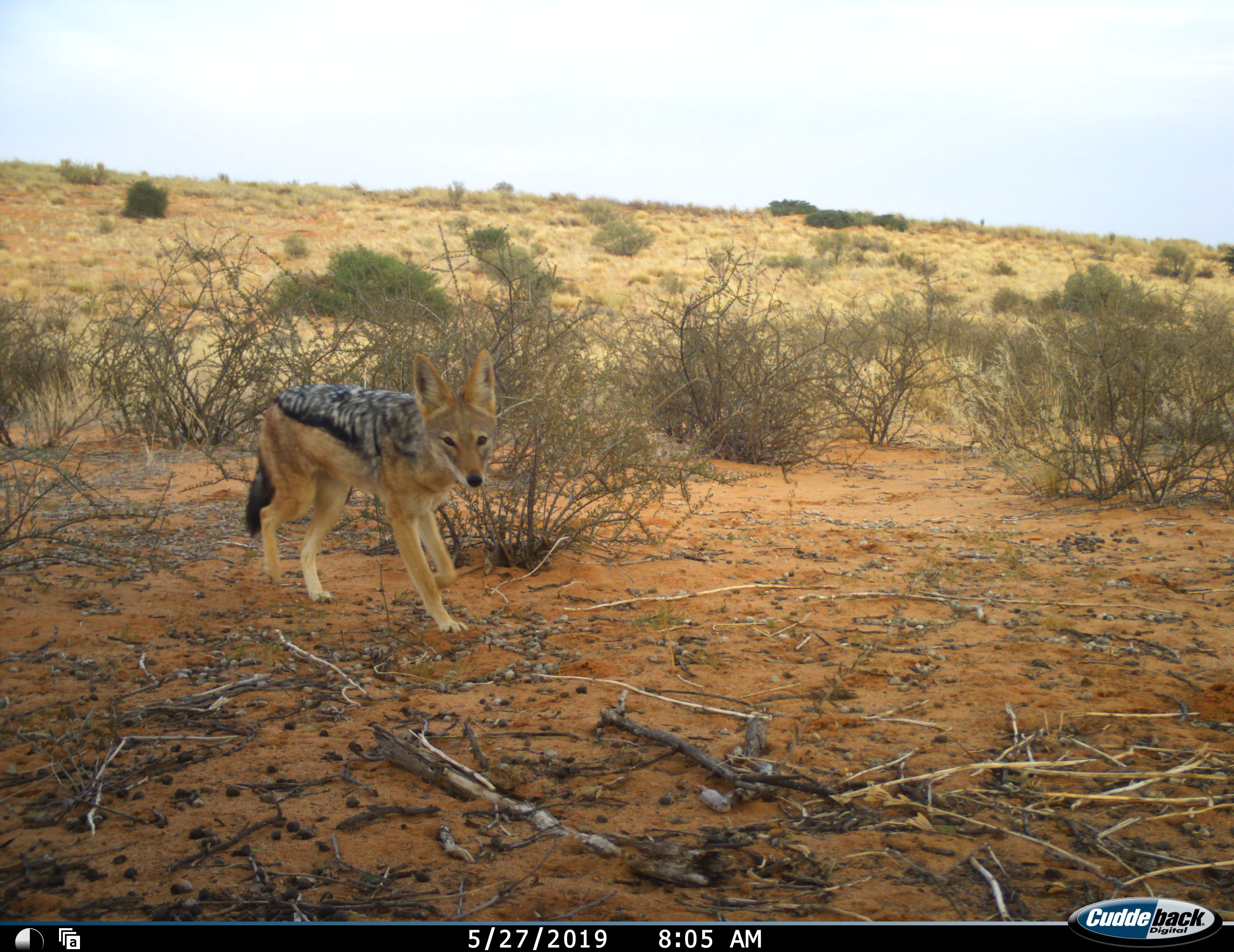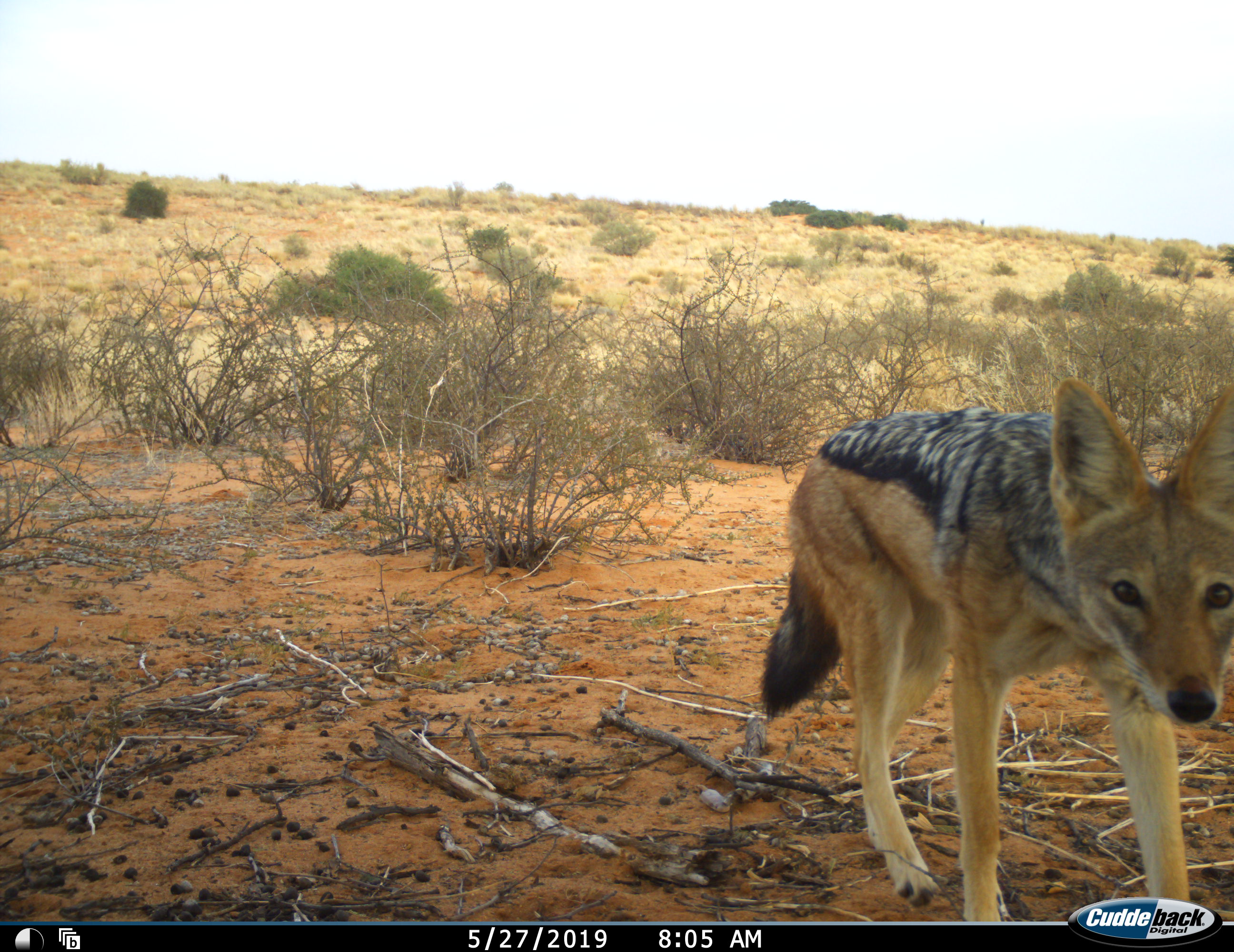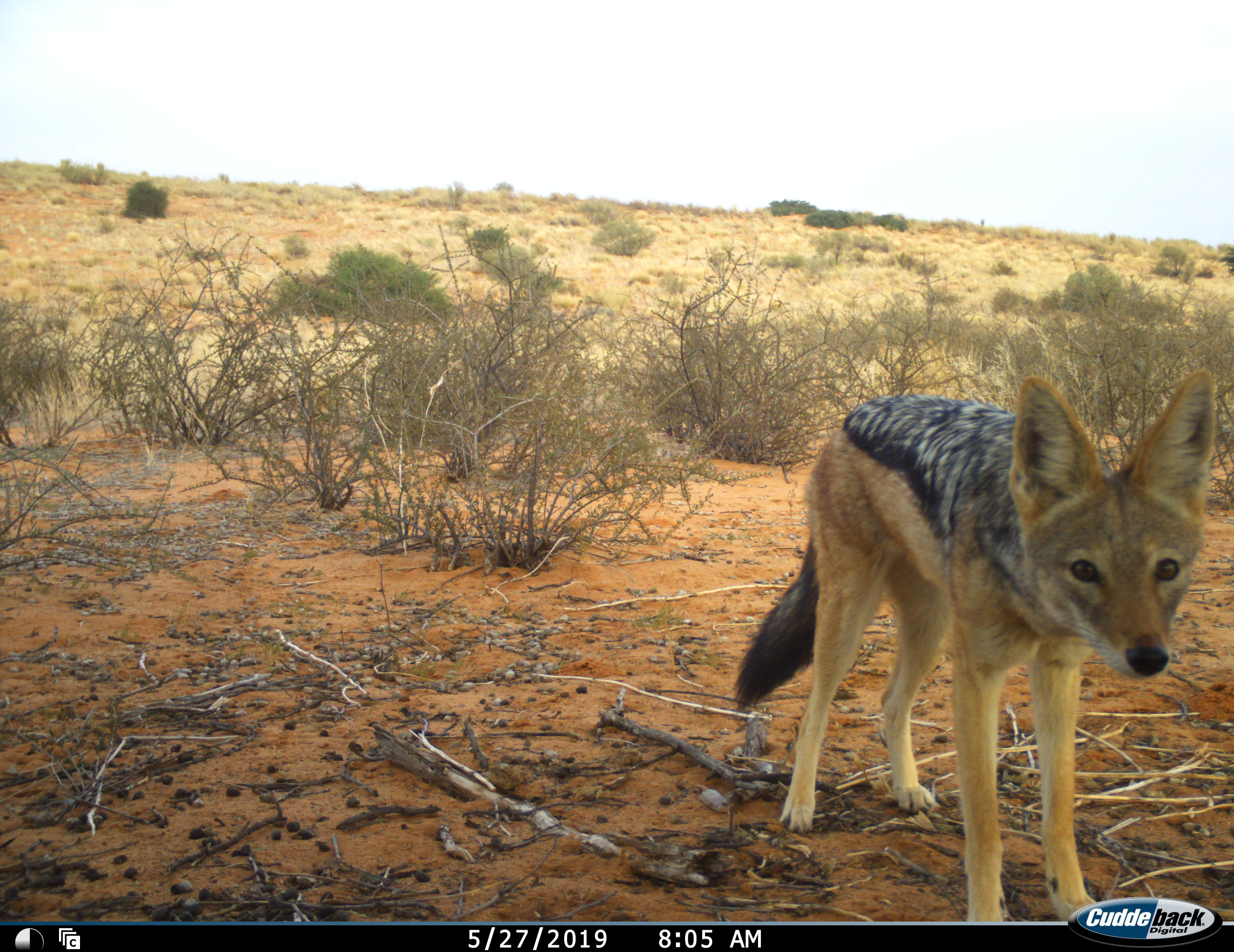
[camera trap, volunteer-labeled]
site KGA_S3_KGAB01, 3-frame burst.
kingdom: Animalia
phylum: Chordata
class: Mammalia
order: Carnivora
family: Canidae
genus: Lupulella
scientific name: Lupulella mesomelas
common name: black-backed jackal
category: jackalblackbacked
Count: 1.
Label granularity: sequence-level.